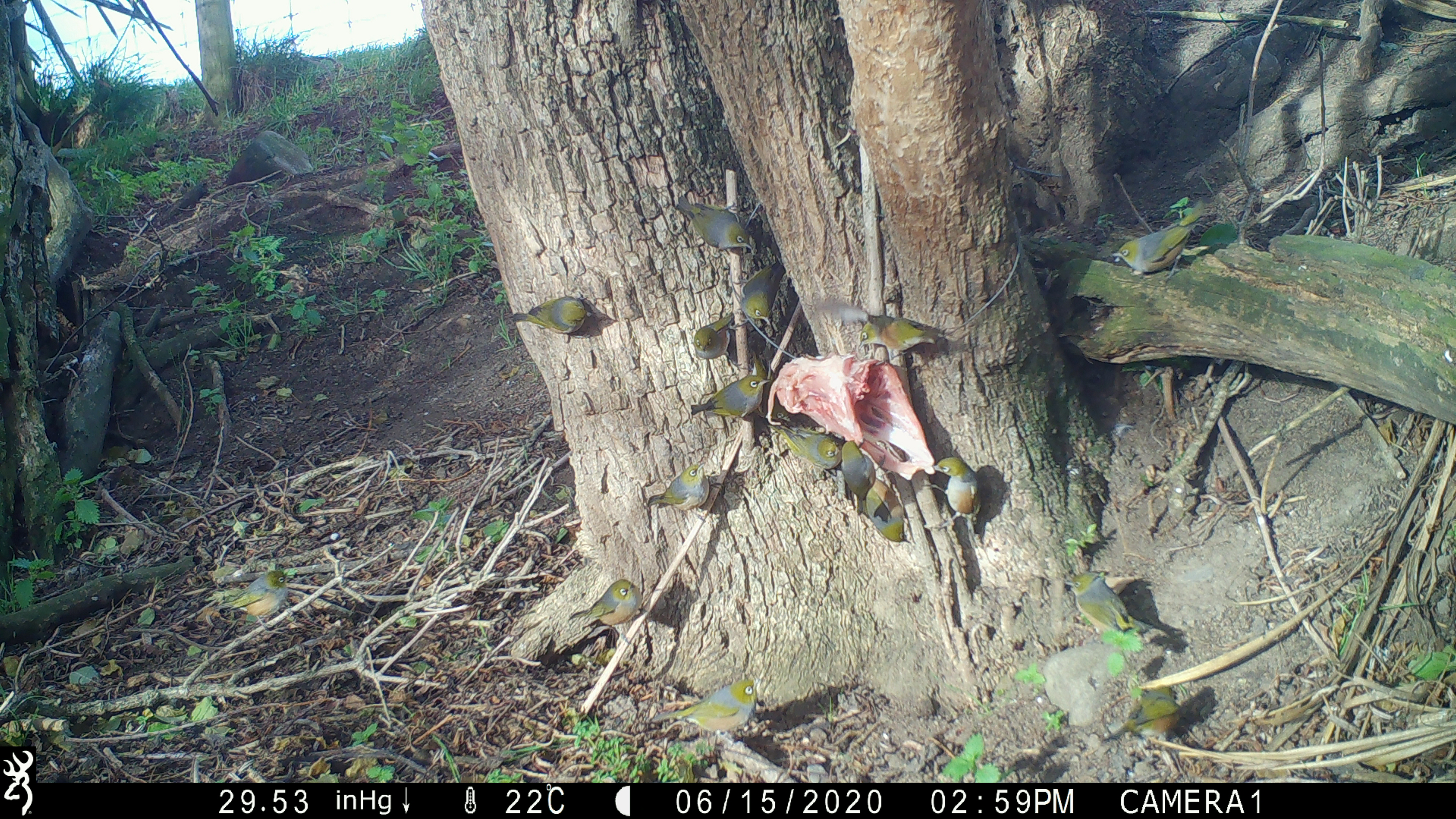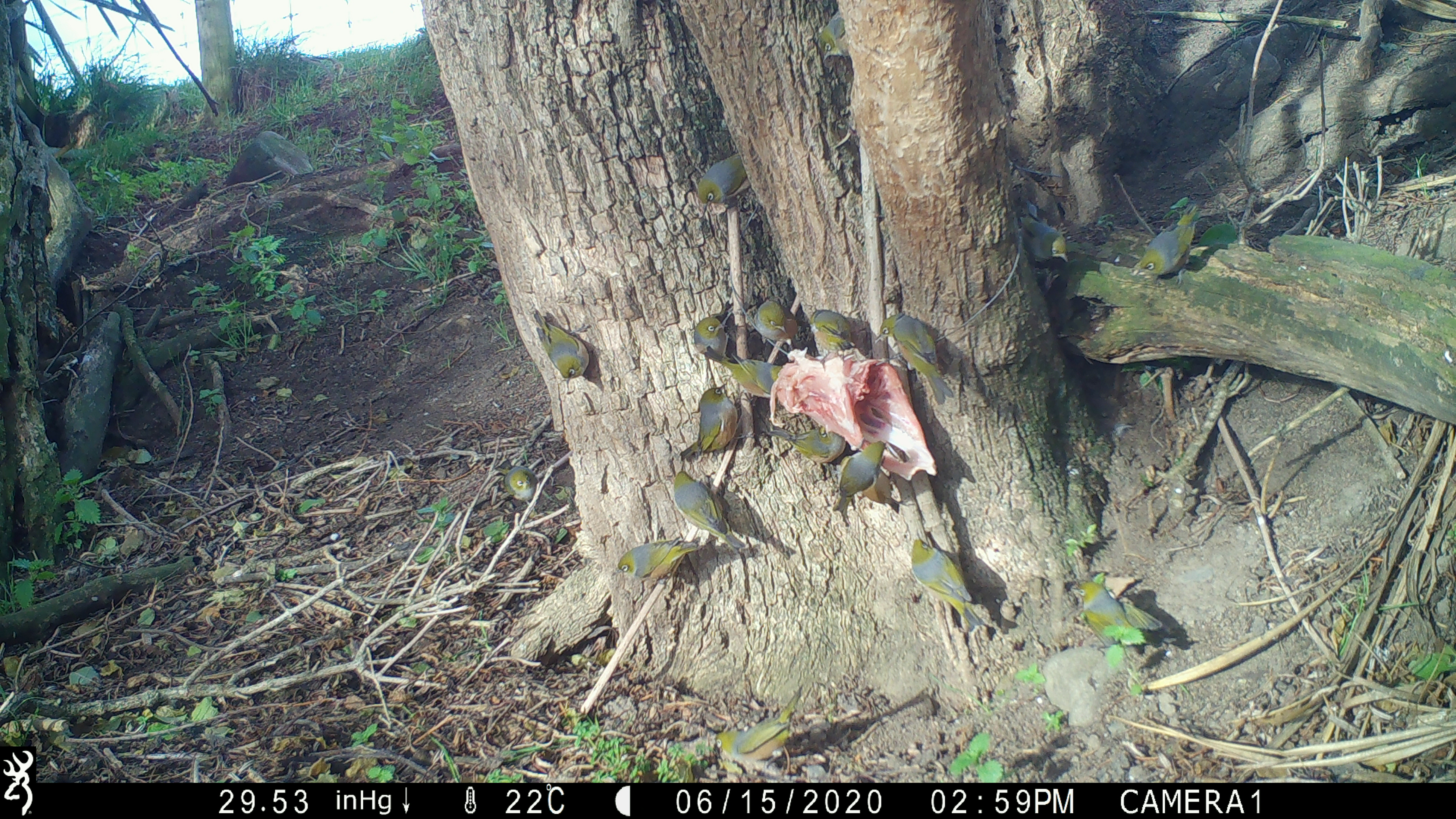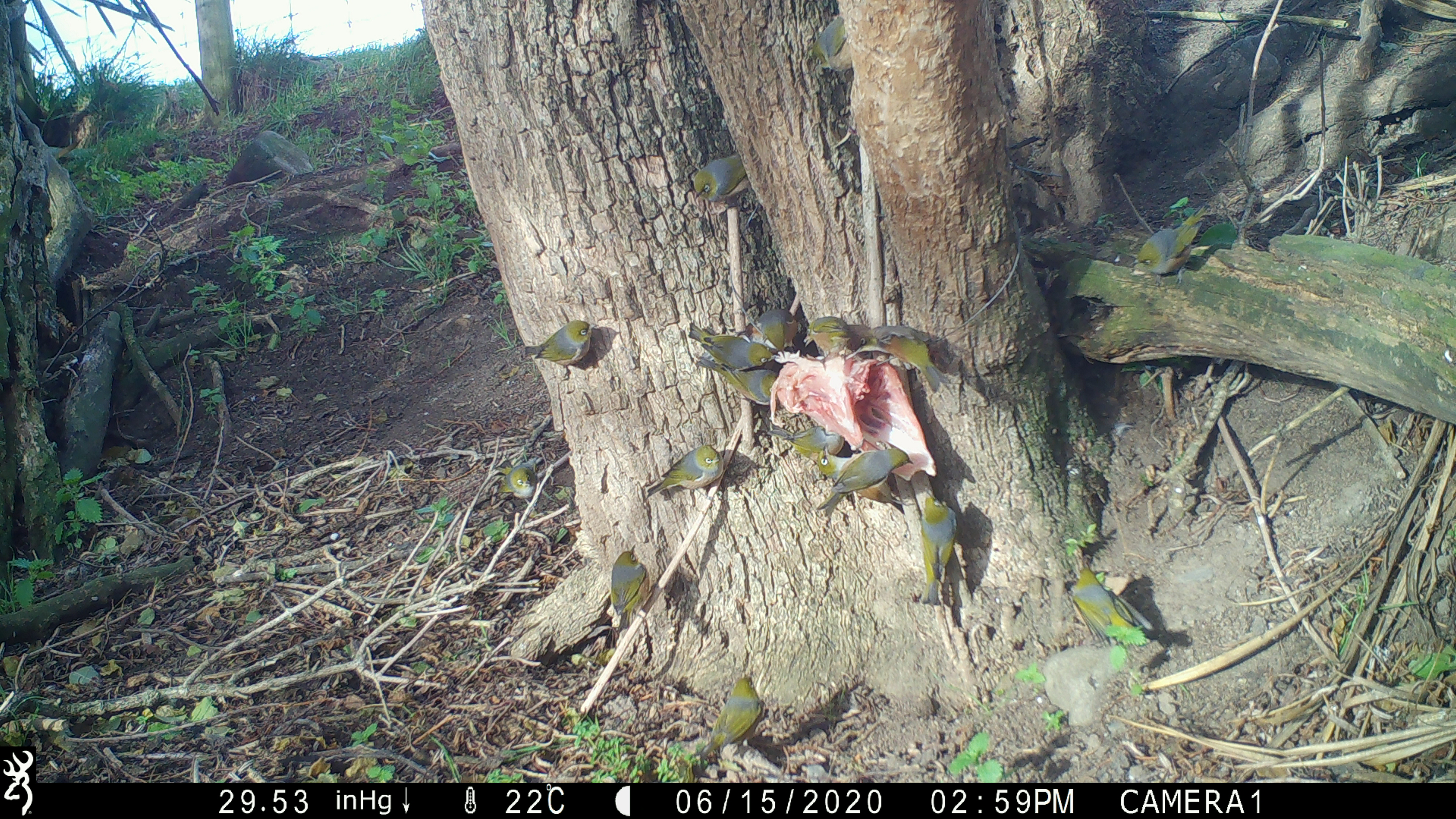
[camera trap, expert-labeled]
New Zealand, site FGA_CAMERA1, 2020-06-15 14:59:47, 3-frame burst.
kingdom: Animalia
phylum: Chordata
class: Aves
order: Passeriformes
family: Zosteropidae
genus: Zosterops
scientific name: Zosterops lateralis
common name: silvereye